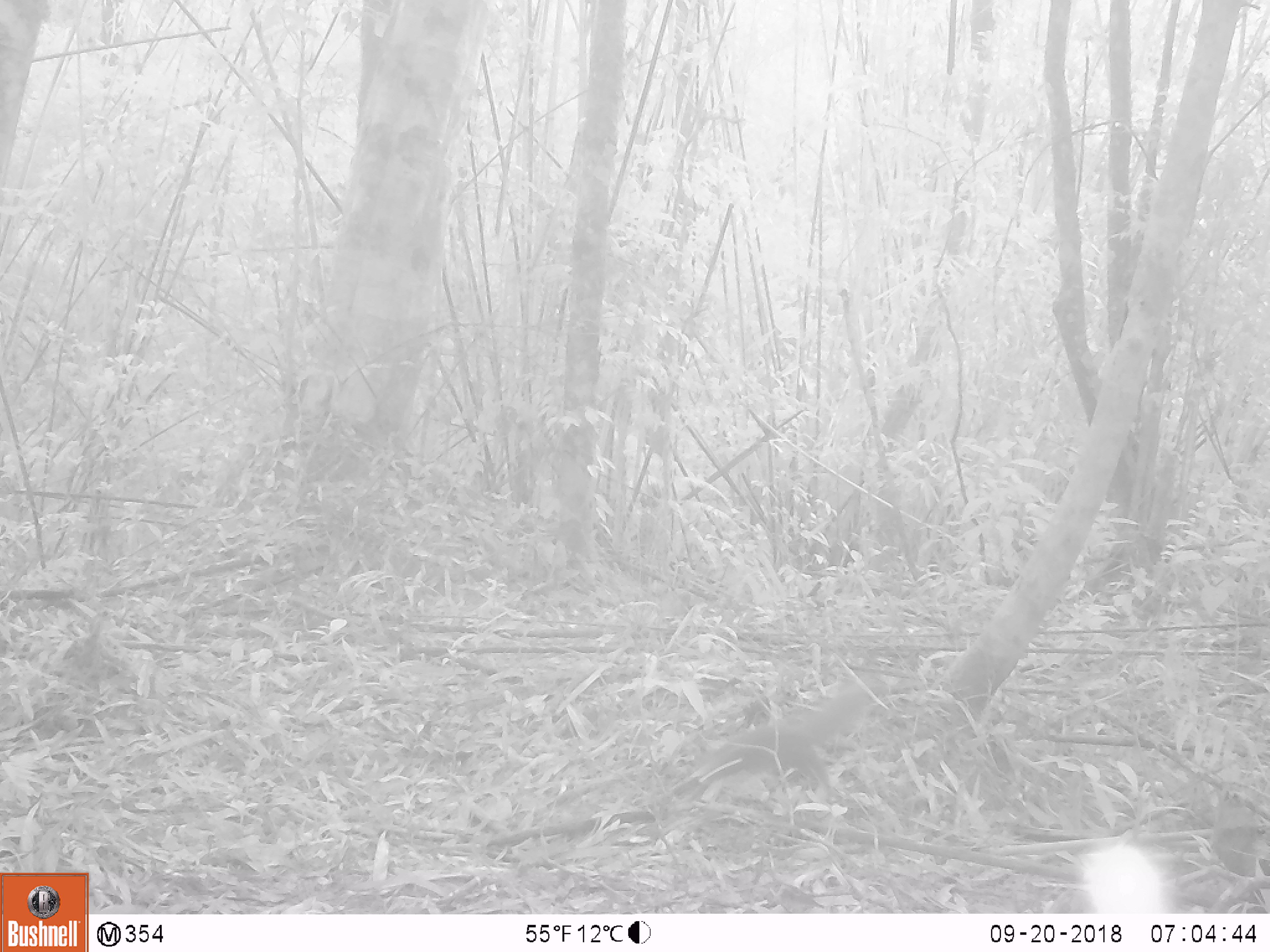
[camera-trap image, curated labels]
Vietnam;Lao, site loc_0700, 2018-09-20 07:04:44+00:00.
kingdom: Animalia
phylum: Chordata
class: Mammalia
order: Rodentia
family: Sciuridae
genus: Sciurus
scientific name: Sciurus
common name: squirrel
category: unidentified squirrel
Unidentified squirrel (squirrel) (Sciurus). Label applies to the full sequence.